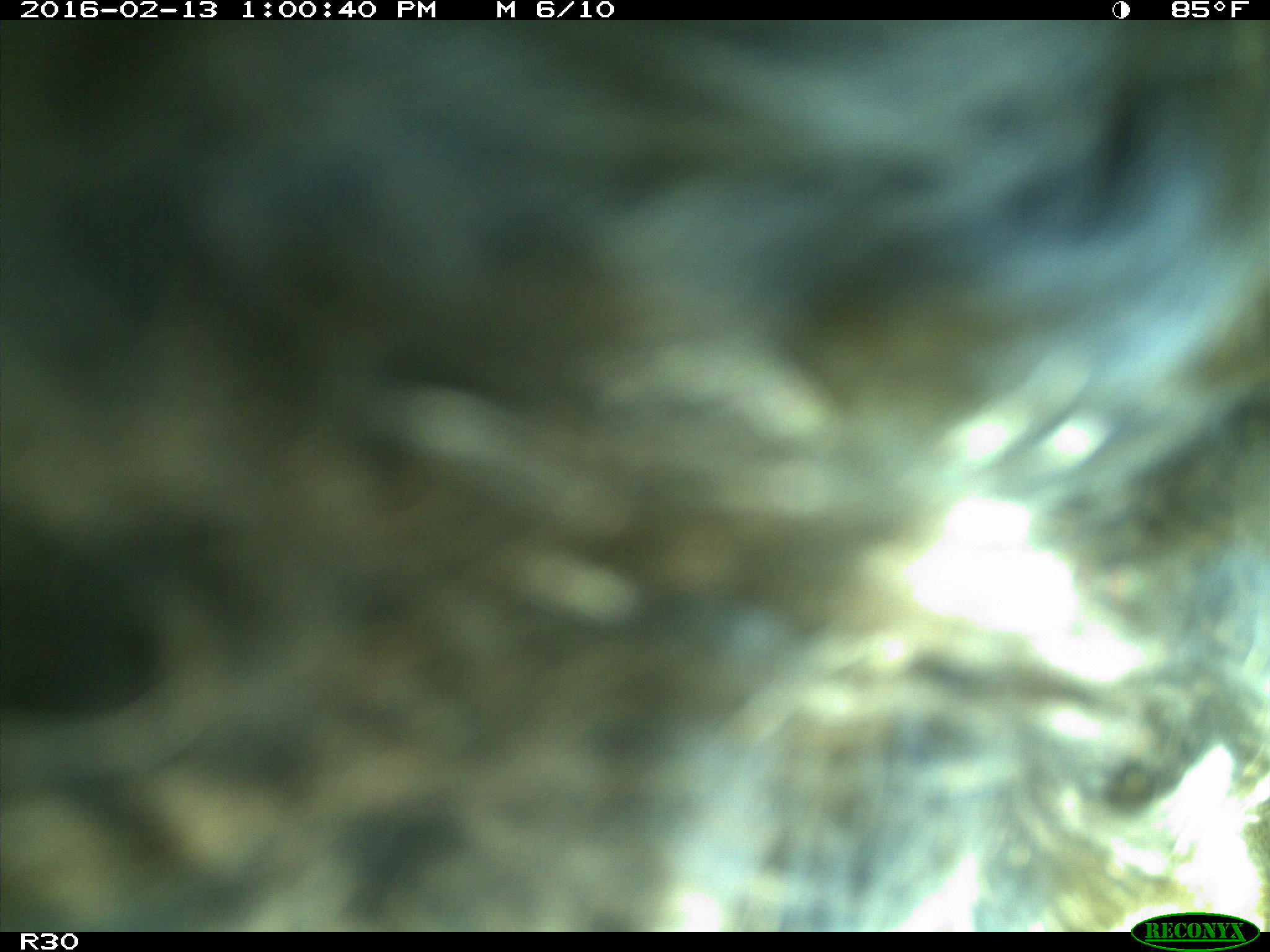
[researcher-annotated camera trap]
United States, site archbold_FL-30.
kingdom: Animalia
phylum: Chordata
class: Mammalia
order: Artiodactyla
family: Bovidae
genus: Bos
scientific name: Bos taurus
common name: domestic cow